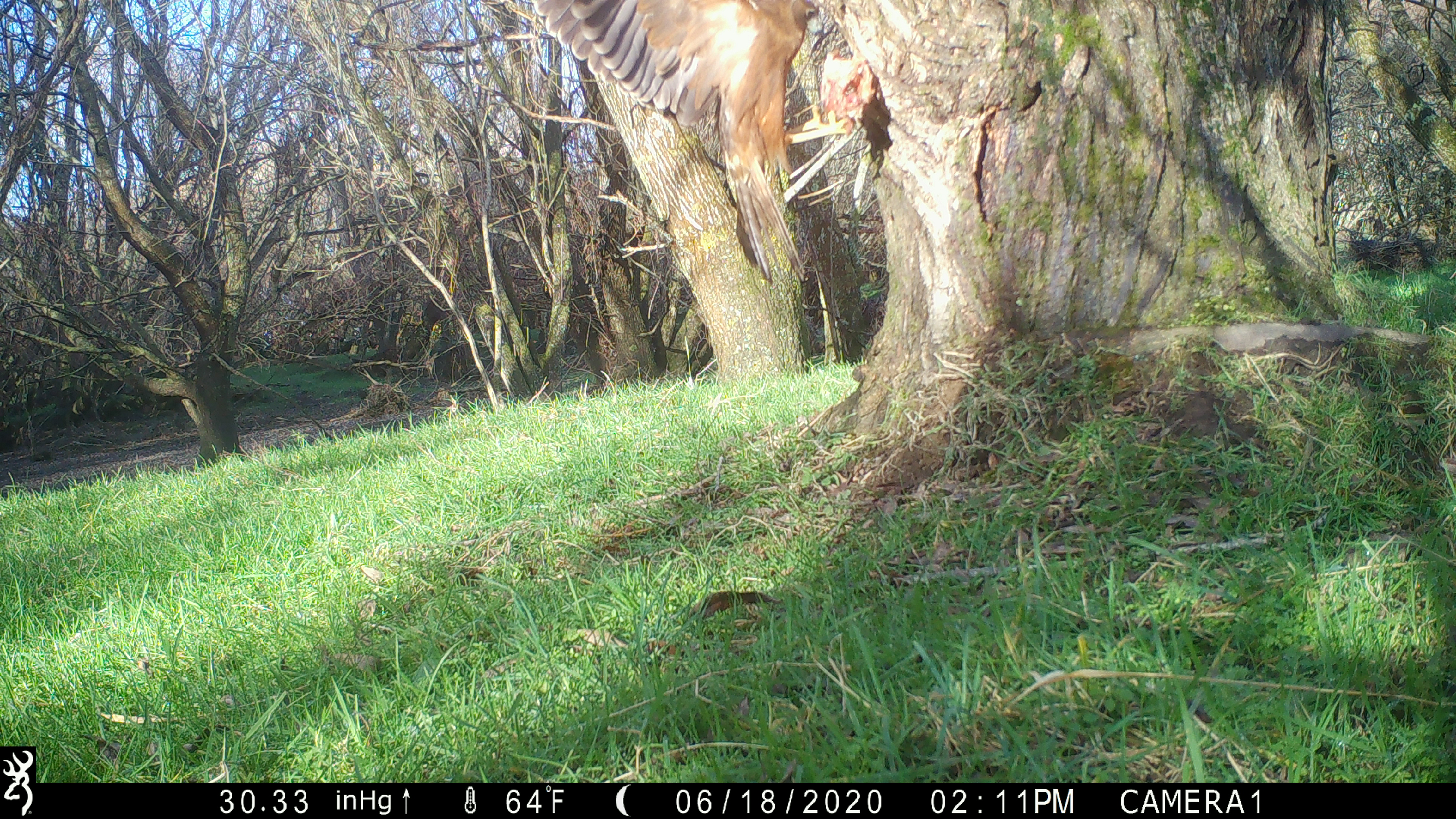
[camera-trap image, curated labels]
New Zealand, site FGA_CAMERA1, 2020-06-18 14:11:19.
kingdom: Animalia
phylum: Chordata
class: Aves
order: Accipitriformes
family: Accipitridae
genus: Circus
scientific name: Circus approximans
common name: swamp harrier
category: harrier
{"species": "harrier (swamp harrier) (Circus approximans)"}